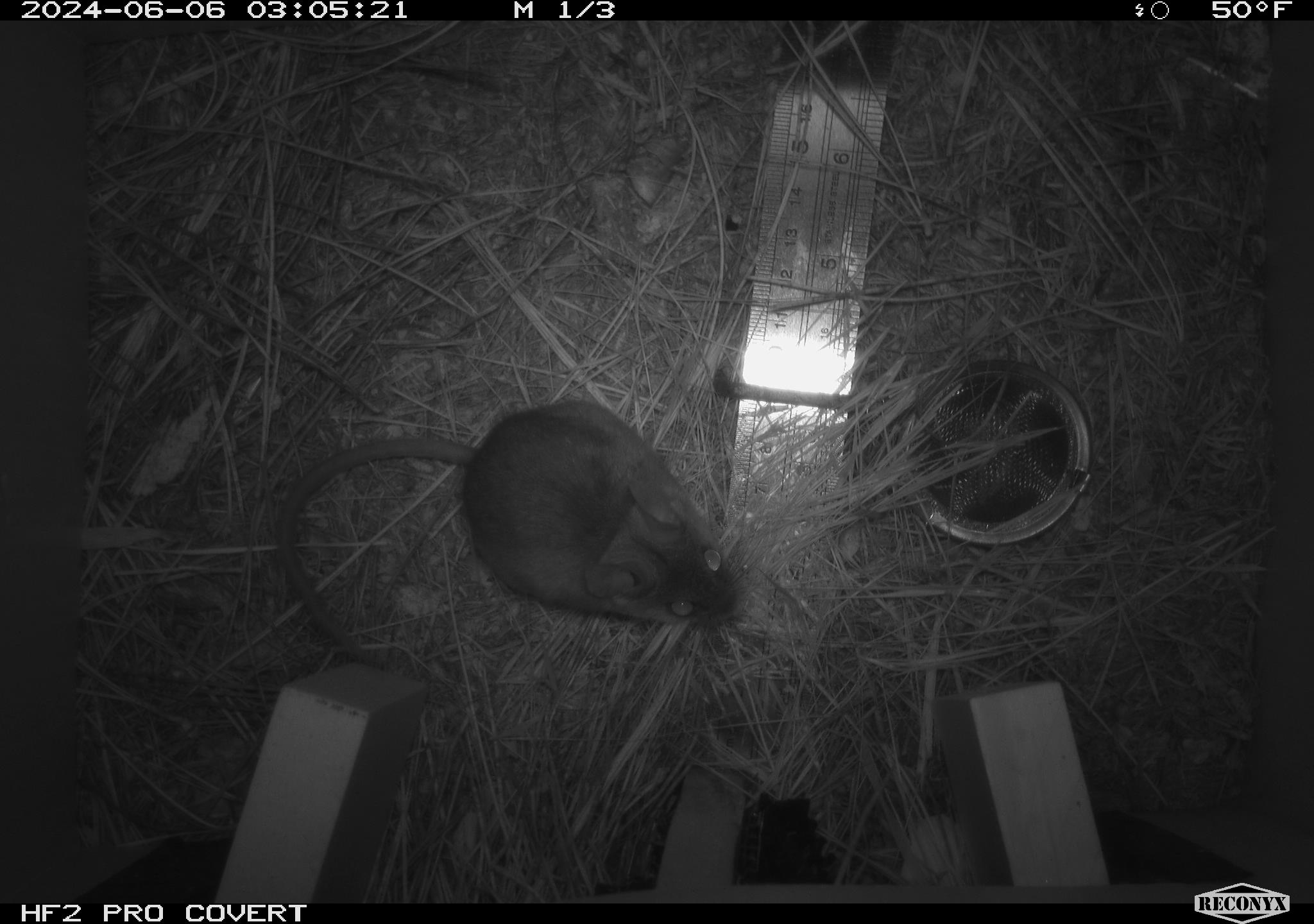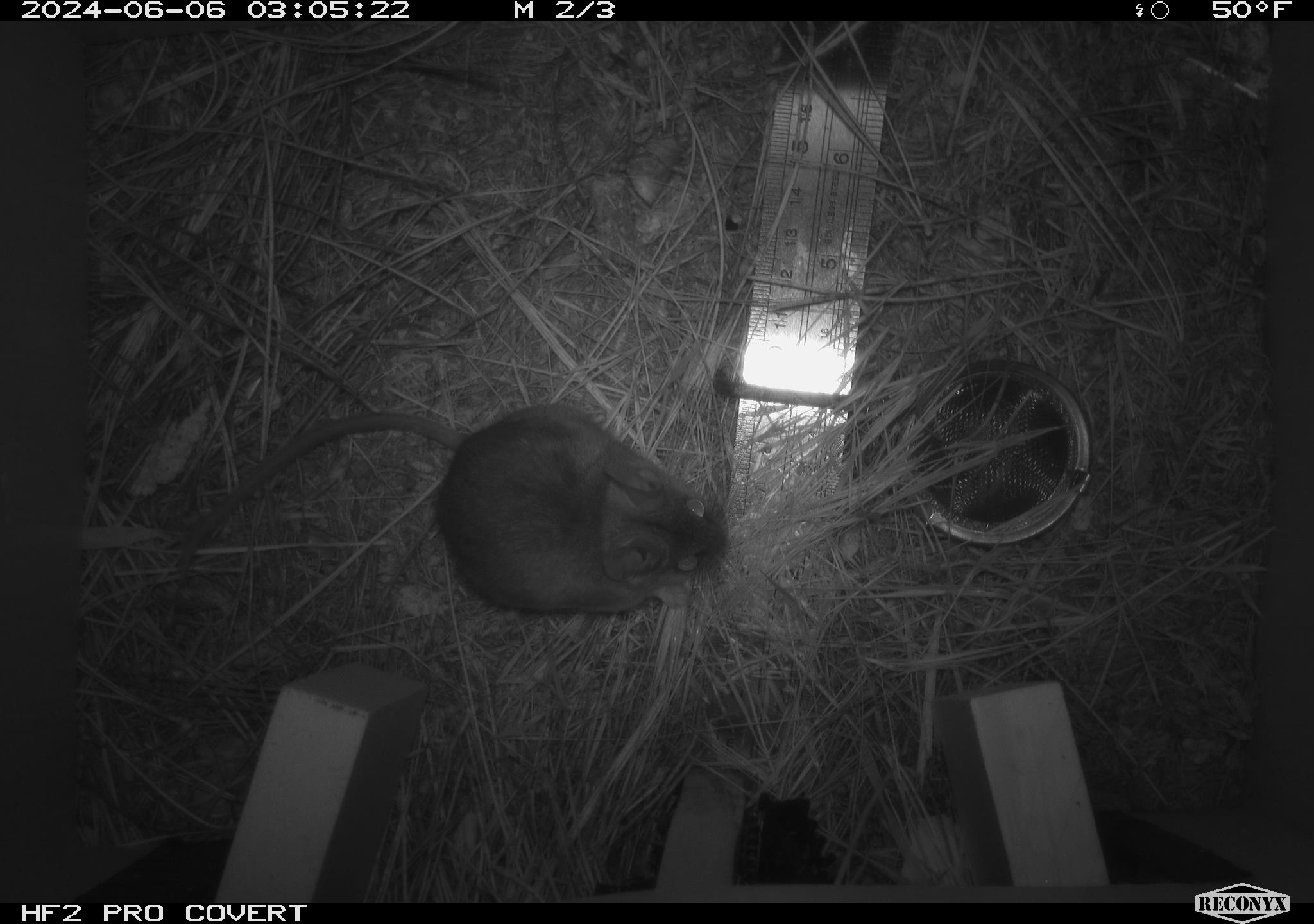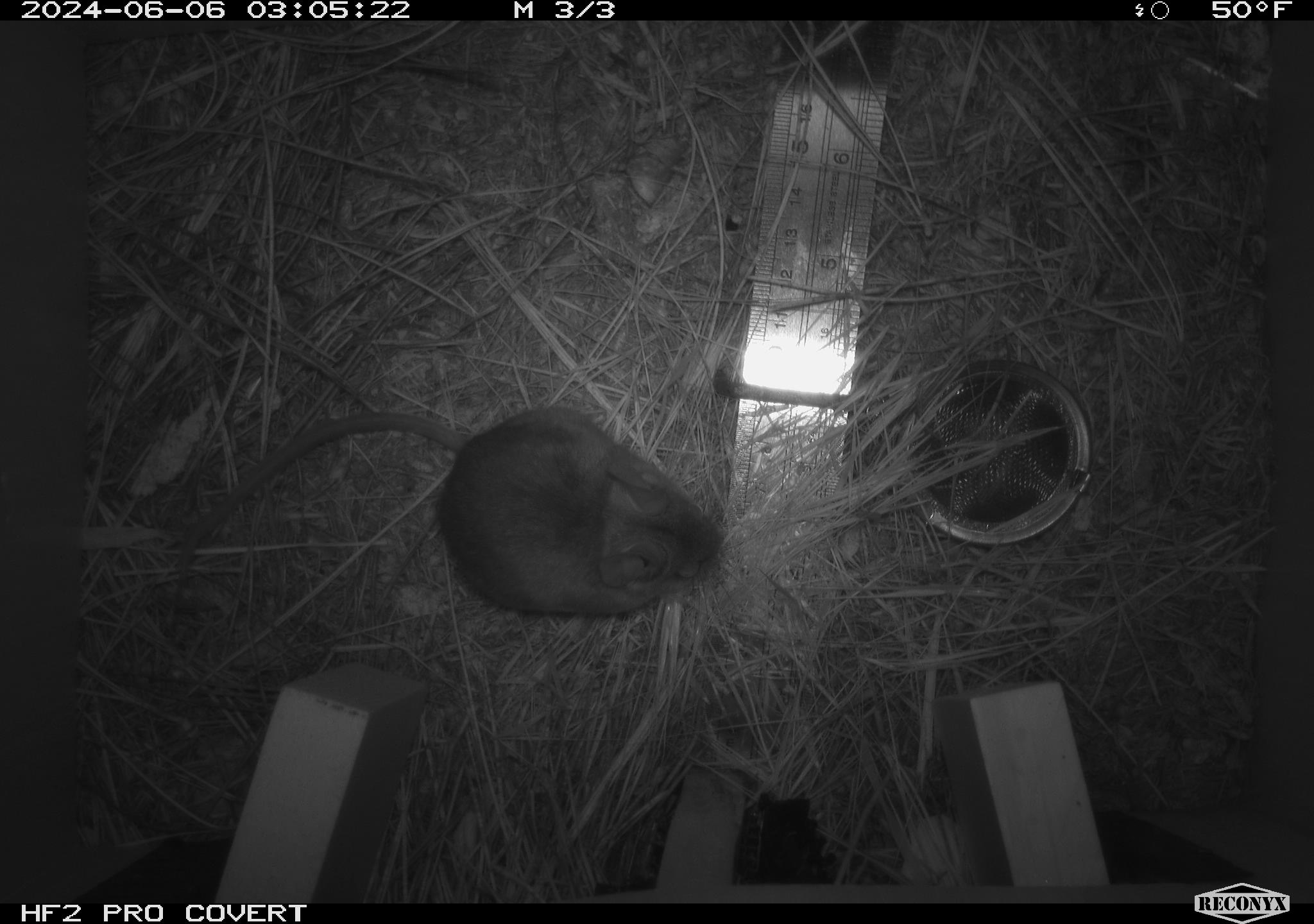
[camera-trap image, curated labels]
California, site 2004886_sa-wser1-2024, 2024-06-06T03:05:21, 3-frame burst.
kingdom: Animalia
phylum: Chordata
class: Mammalia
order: Rodentia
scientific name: Rodentia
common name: mouse species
Mouse species (Rodentia).